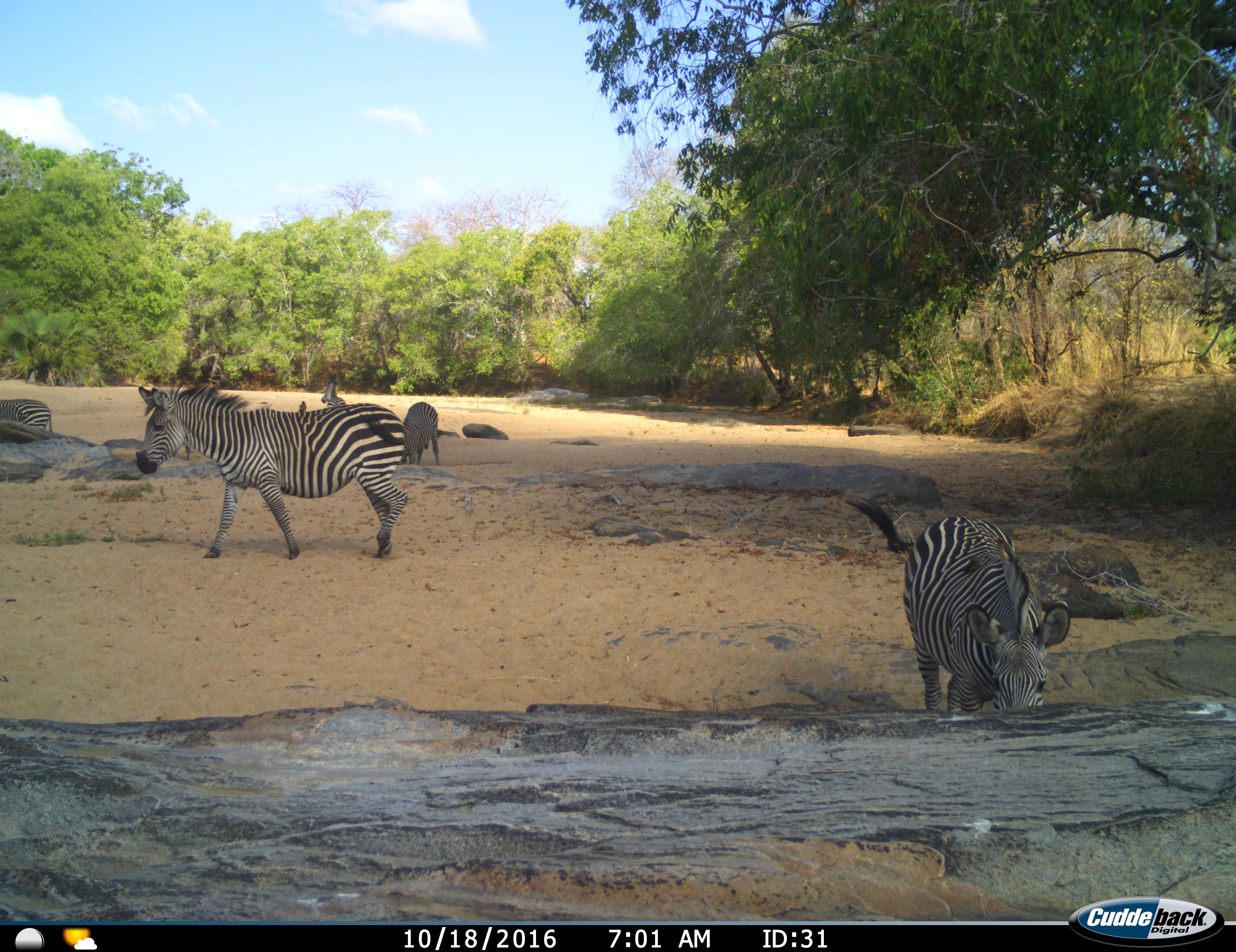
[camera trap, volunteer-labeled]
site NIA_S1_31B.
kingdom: Animalia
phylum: Chordata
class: Aves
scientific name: Aves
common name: bird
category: birdother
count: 1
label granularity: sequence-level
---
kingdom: Animalia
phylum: Chordata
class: Mammalia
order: Perissodactyla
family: Equidae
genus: Equus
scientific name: Equus quagga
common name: plains zebra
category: zebraplains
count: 5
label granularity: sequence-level